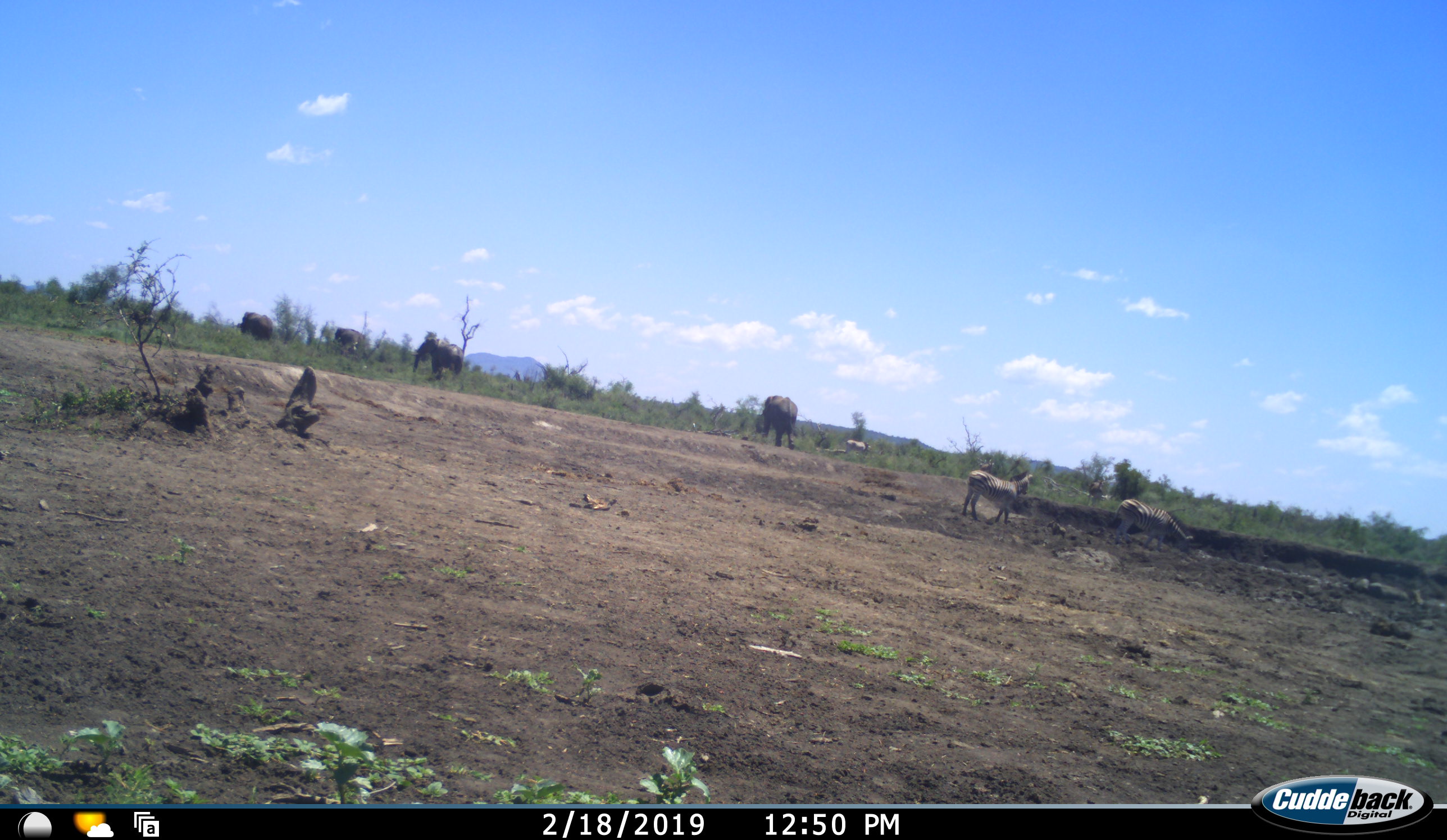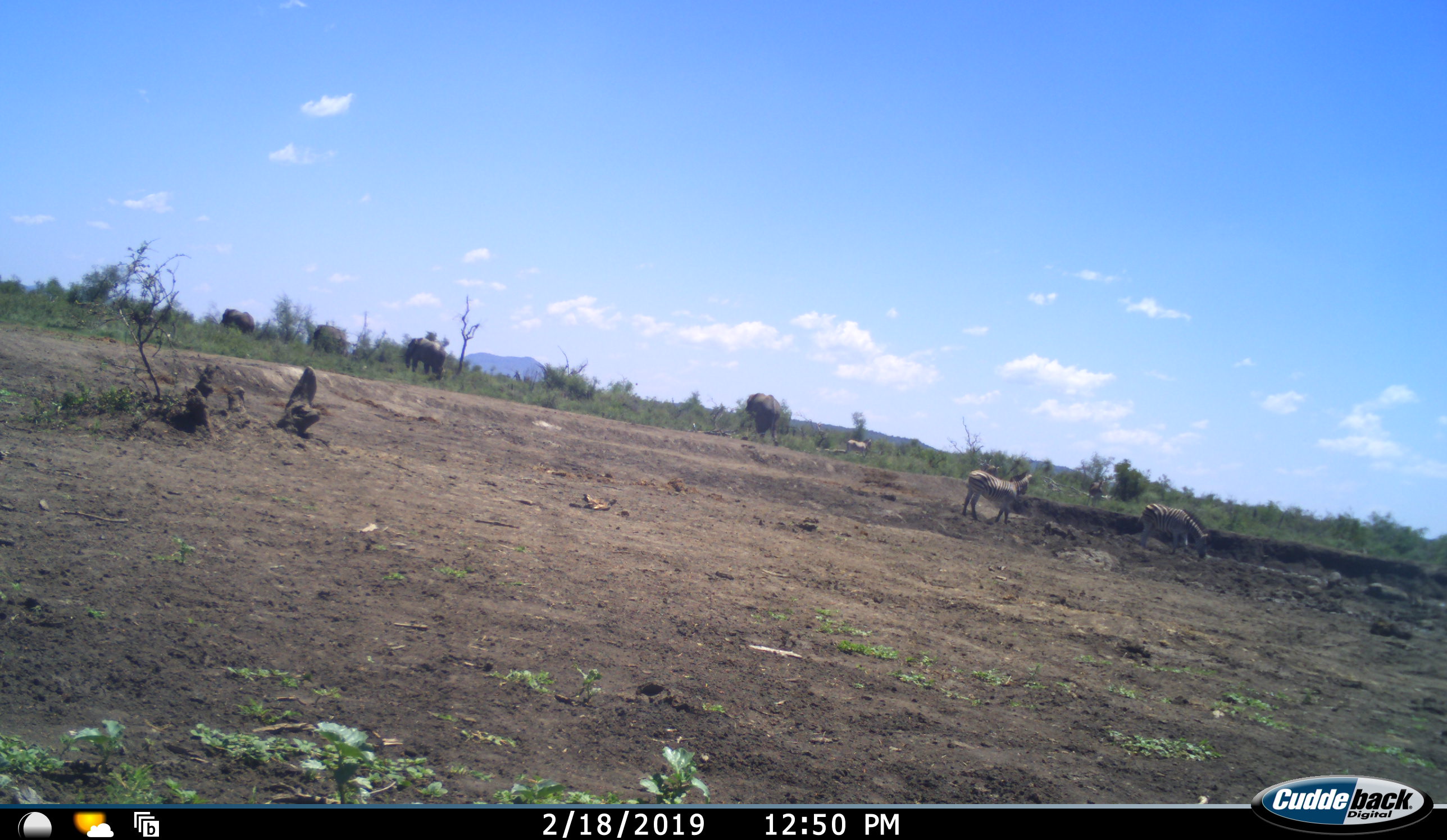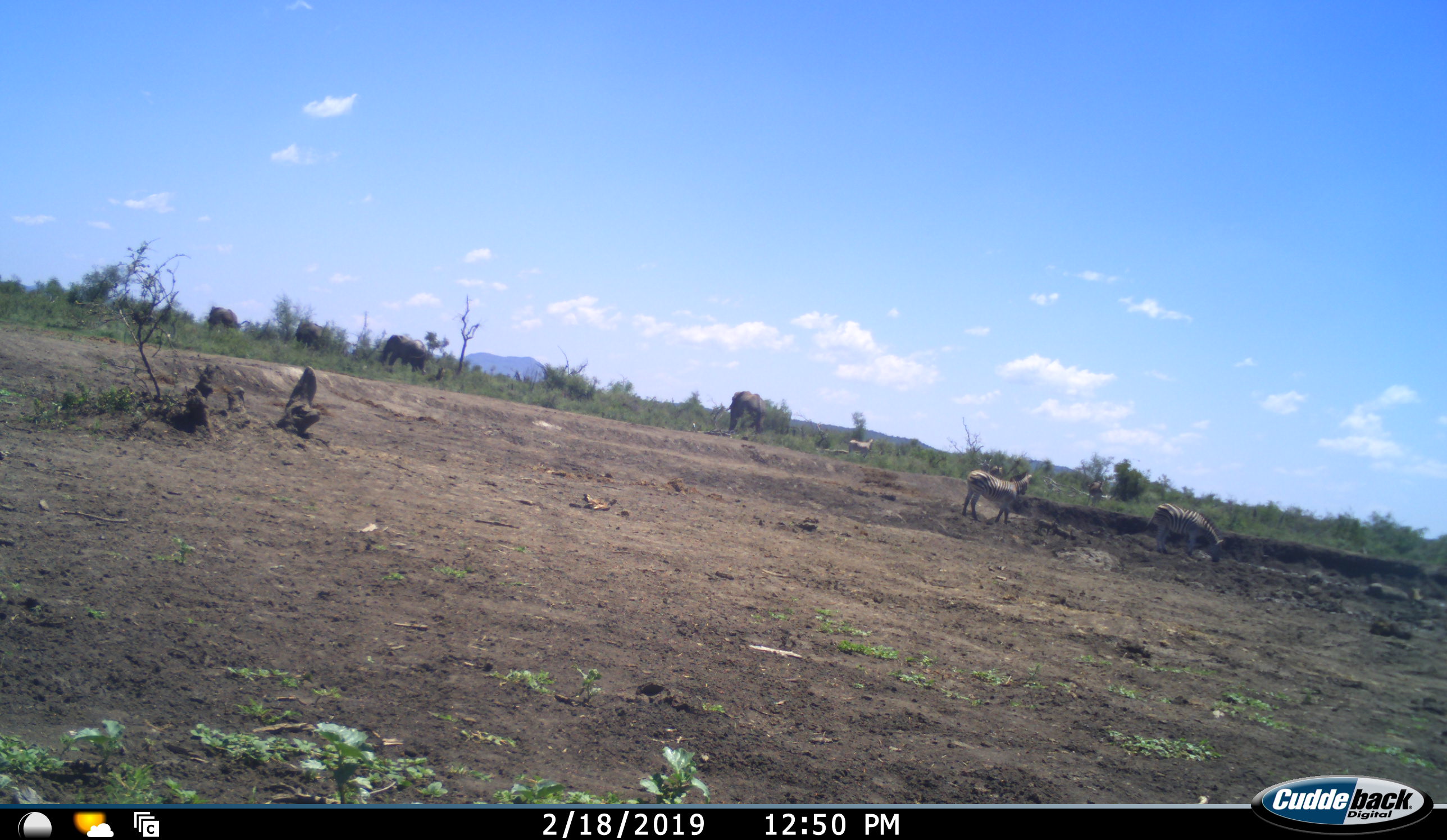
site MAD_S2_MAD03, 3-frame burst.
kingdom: Animalia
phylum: Chordata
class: Mammalia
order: Proboscidea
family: Elephantidae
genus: Loxodonta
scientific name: Loxodonta africana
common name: african bush elephant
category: elephant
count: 4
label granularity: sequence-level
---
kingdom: Animalia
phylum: Chordata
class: Mammalia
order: Perissodactyla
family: Equidae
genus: Equus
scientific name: Equus quagga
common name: plains zebra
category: zebraplains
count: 3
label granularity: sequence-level